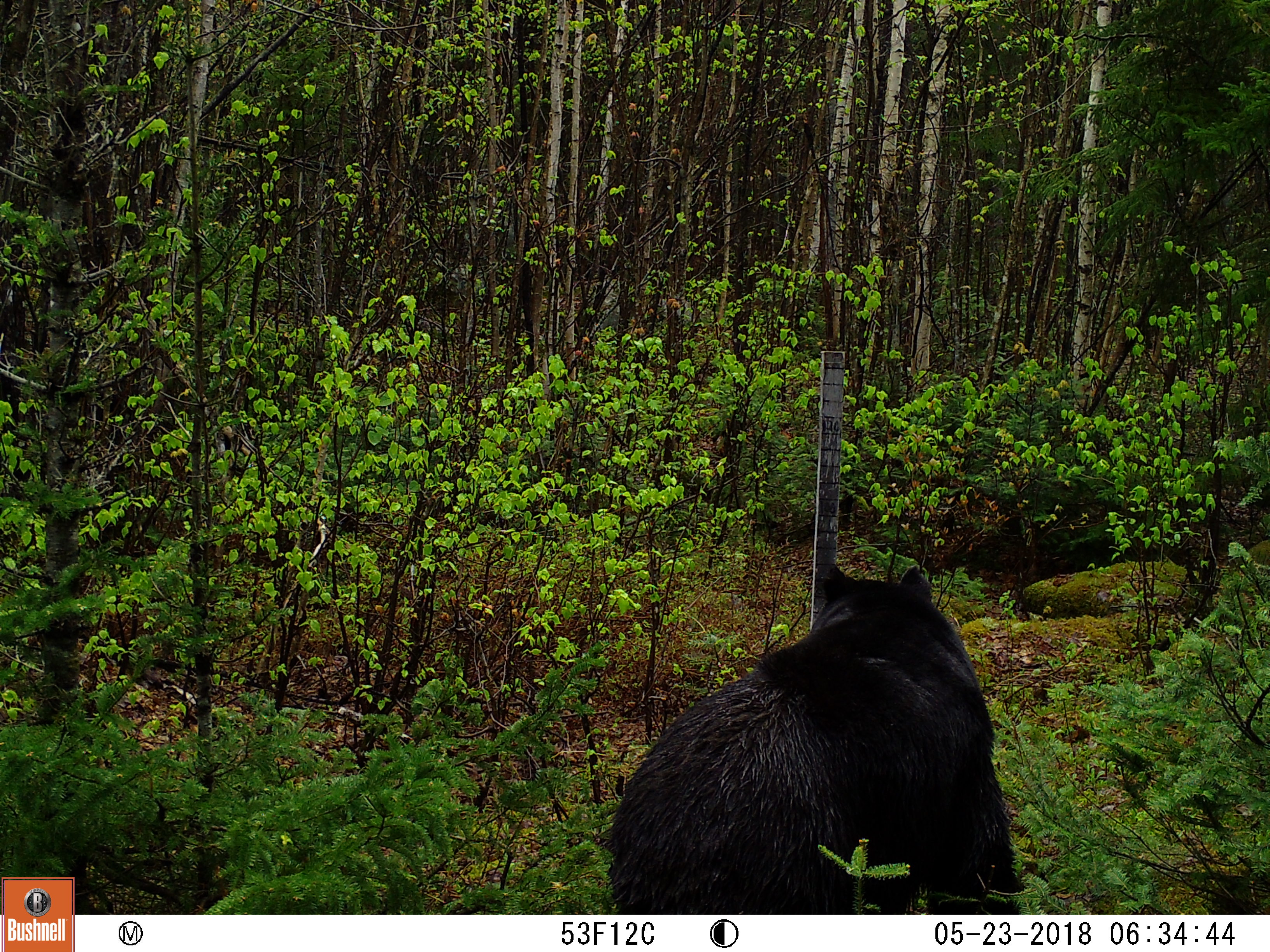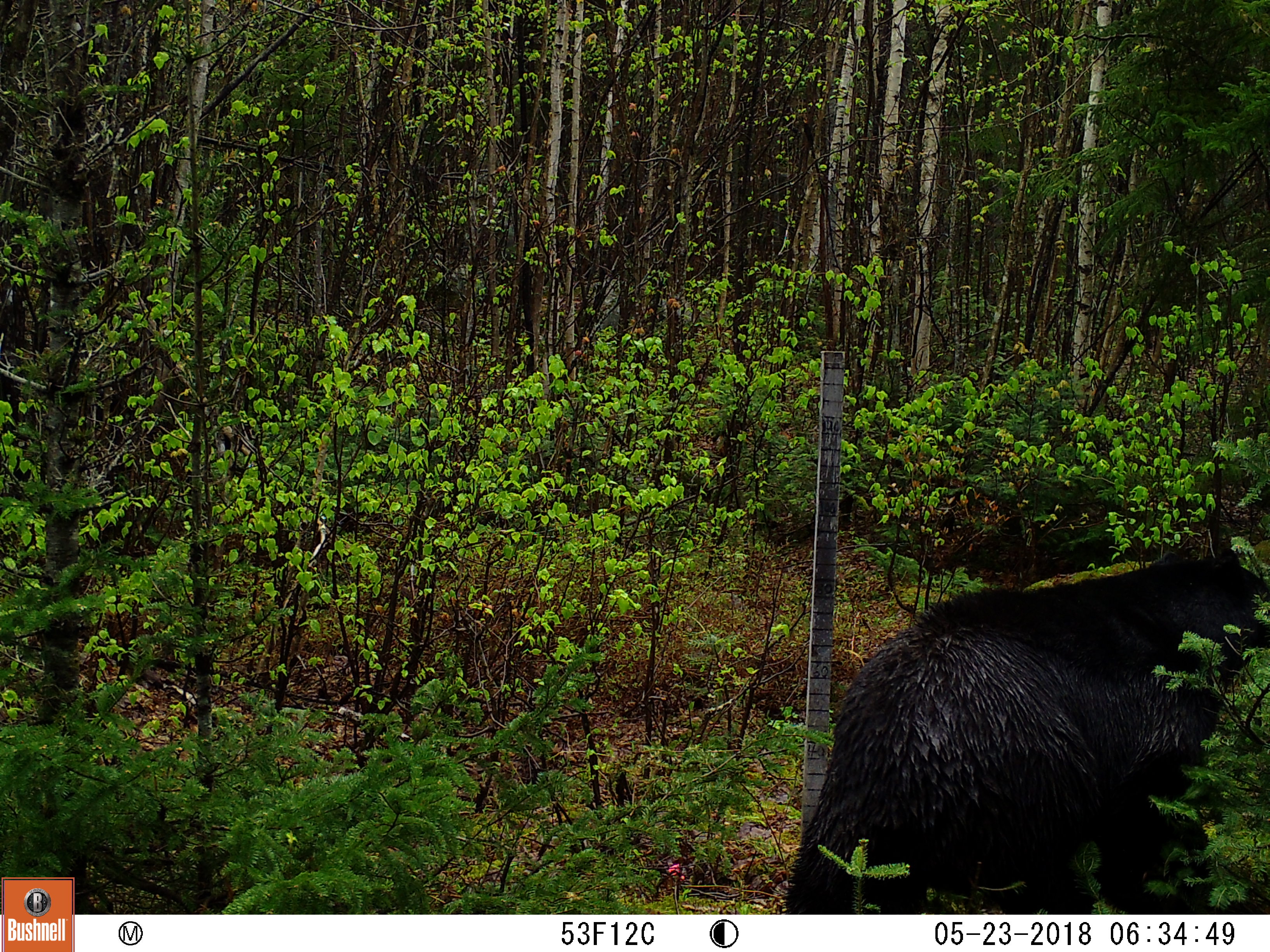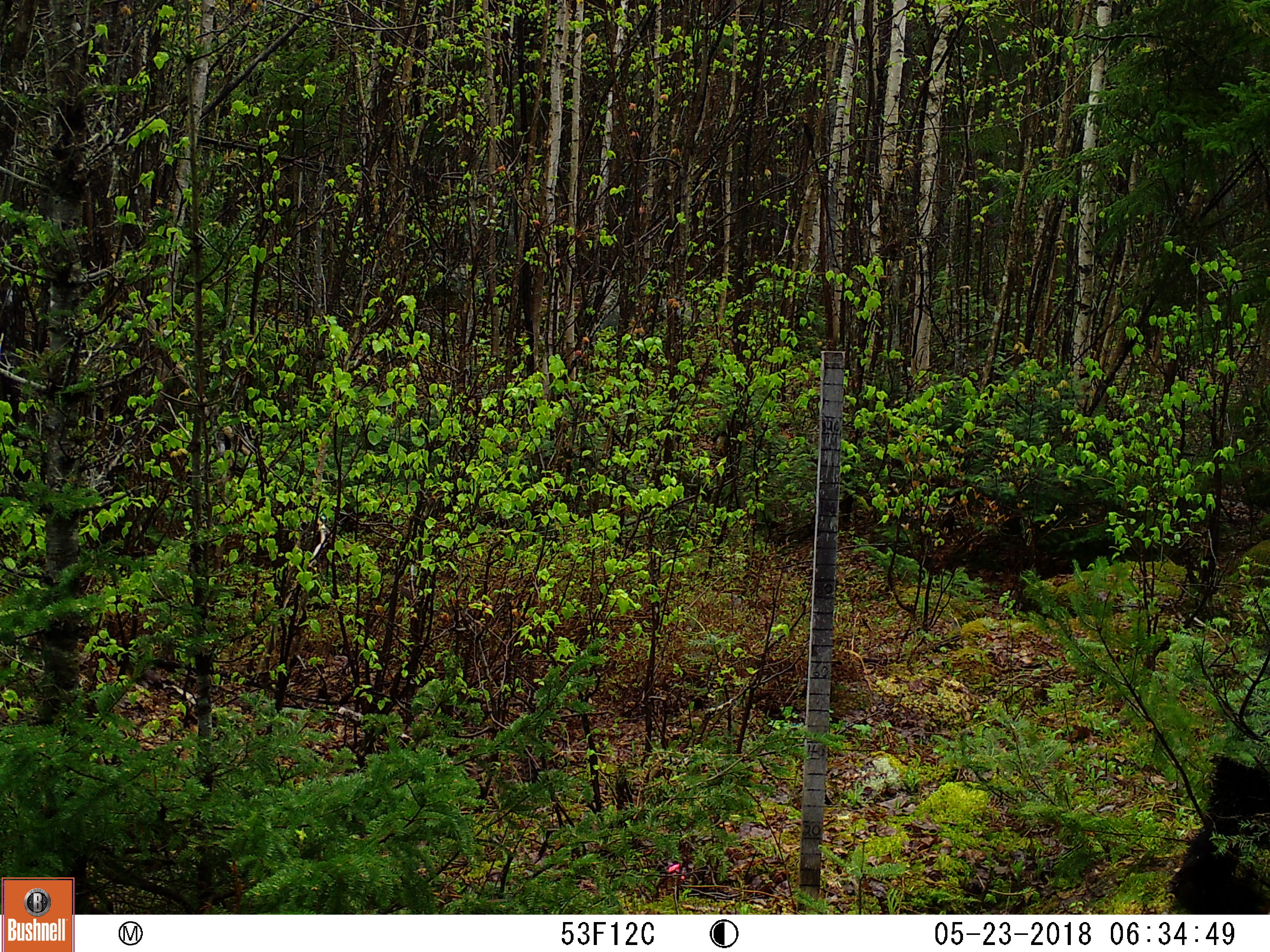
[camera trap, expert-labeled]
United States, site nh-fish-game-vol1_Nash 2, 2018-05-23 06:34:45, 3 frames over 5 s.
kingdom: Animalia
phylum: Chordata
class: Mammalia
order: Carnivora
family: Ursidae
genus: Ursus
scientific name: Ursus americanus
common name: black bear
Black bear (Ursus americanus).